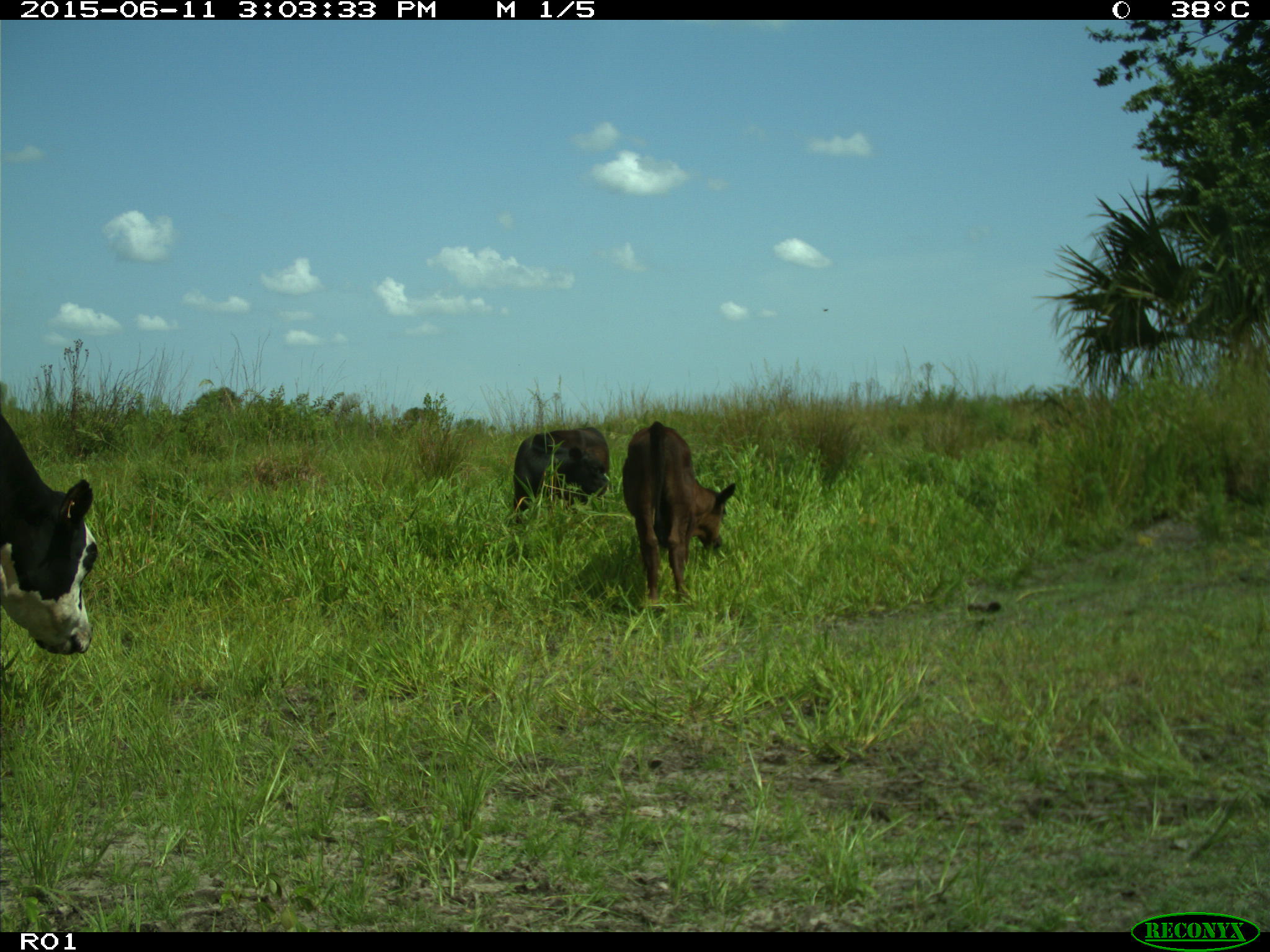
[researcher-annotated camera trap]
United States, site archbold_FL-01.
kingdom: Animalia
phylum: Chordata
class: Mammalia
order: Artiodactyla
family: Bovidae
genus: Bos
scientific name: Bos taurus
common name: domestic cow